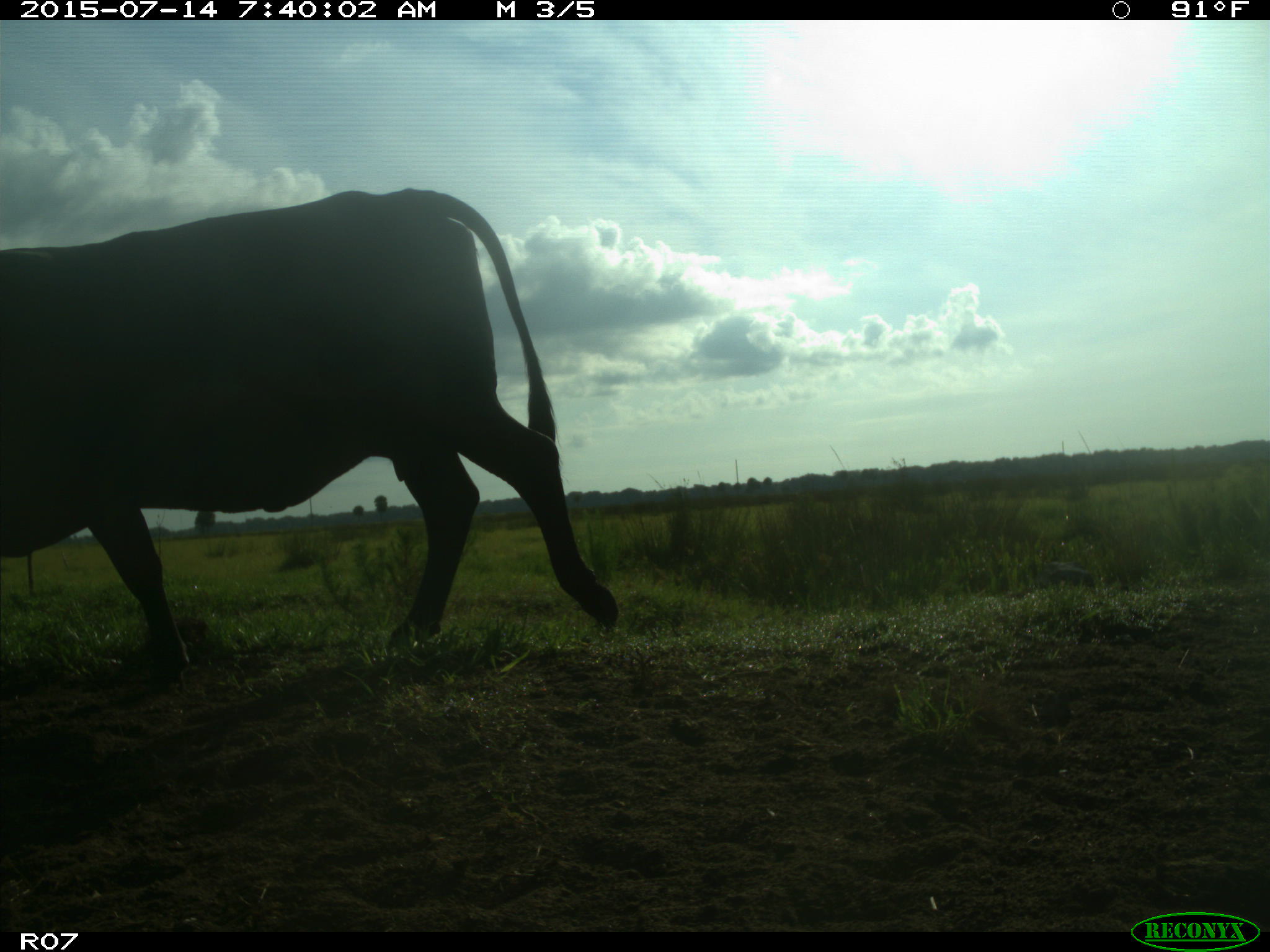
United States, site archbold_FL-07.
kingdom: Animalia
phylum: Chordata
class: Mammalia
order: Artiodactyla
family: Bovidae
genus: Bos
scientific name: Bos taurus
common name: domestic cow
Bos taurus (domestic cow).